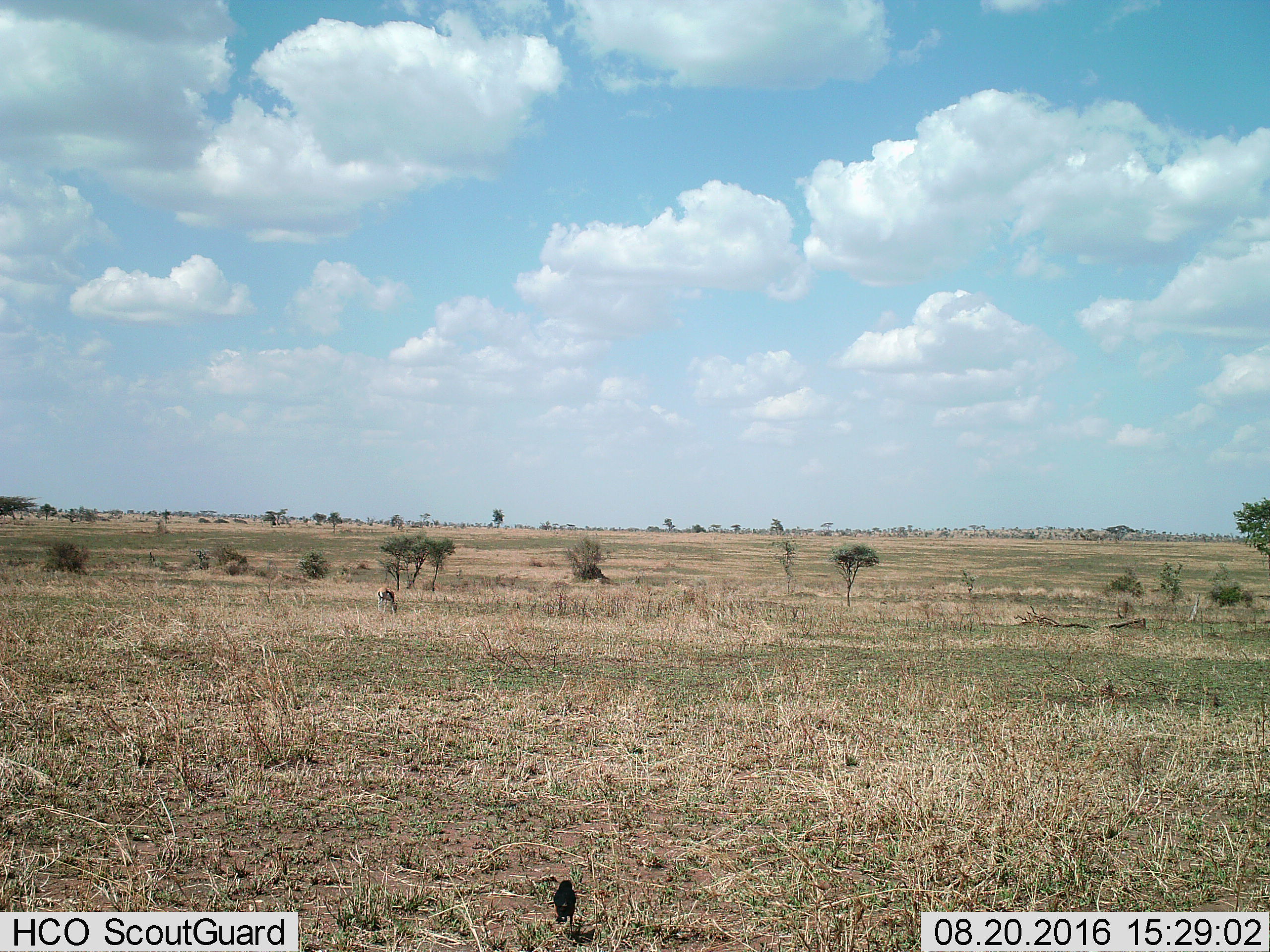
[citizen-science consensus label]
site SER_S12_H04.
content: unidentified animal